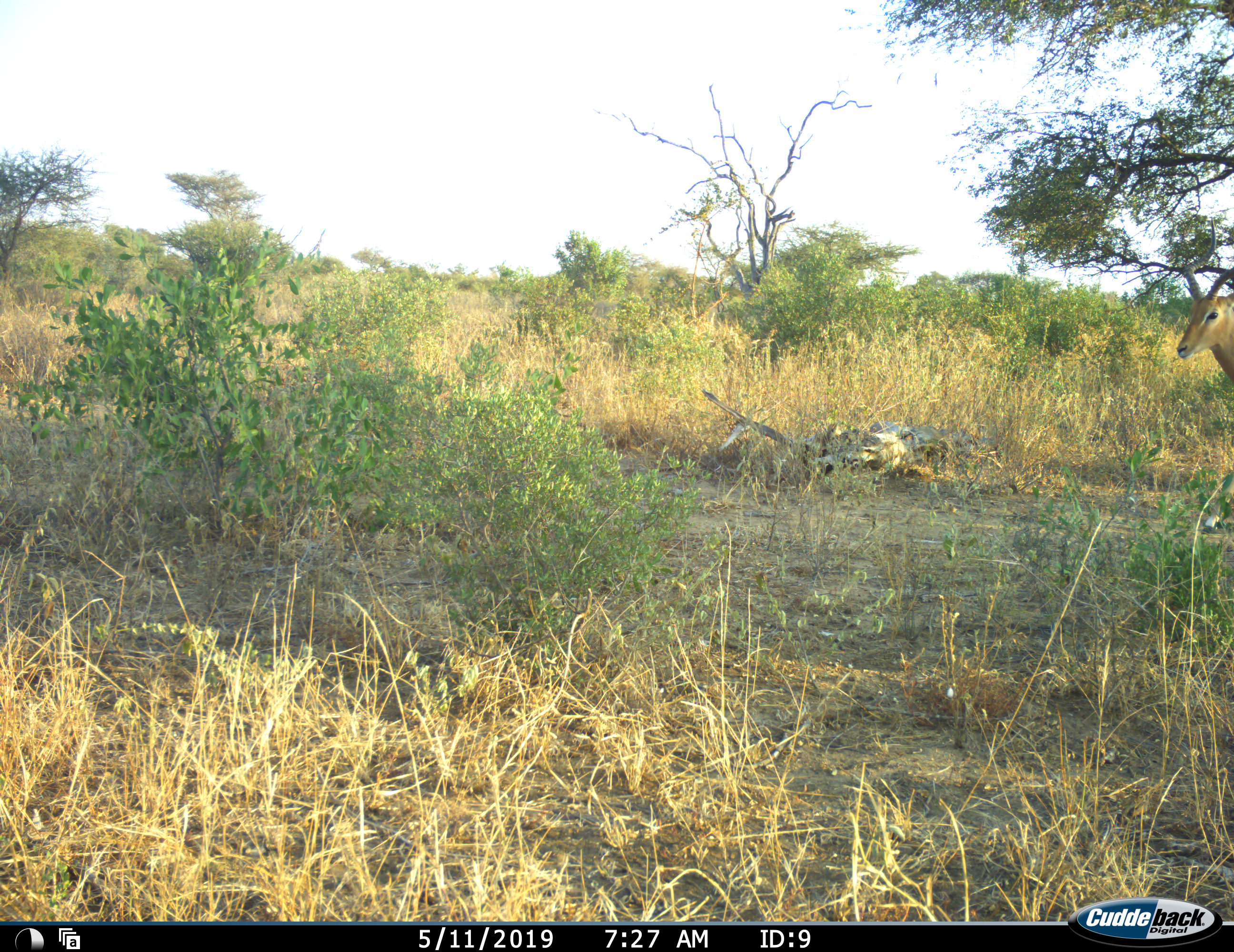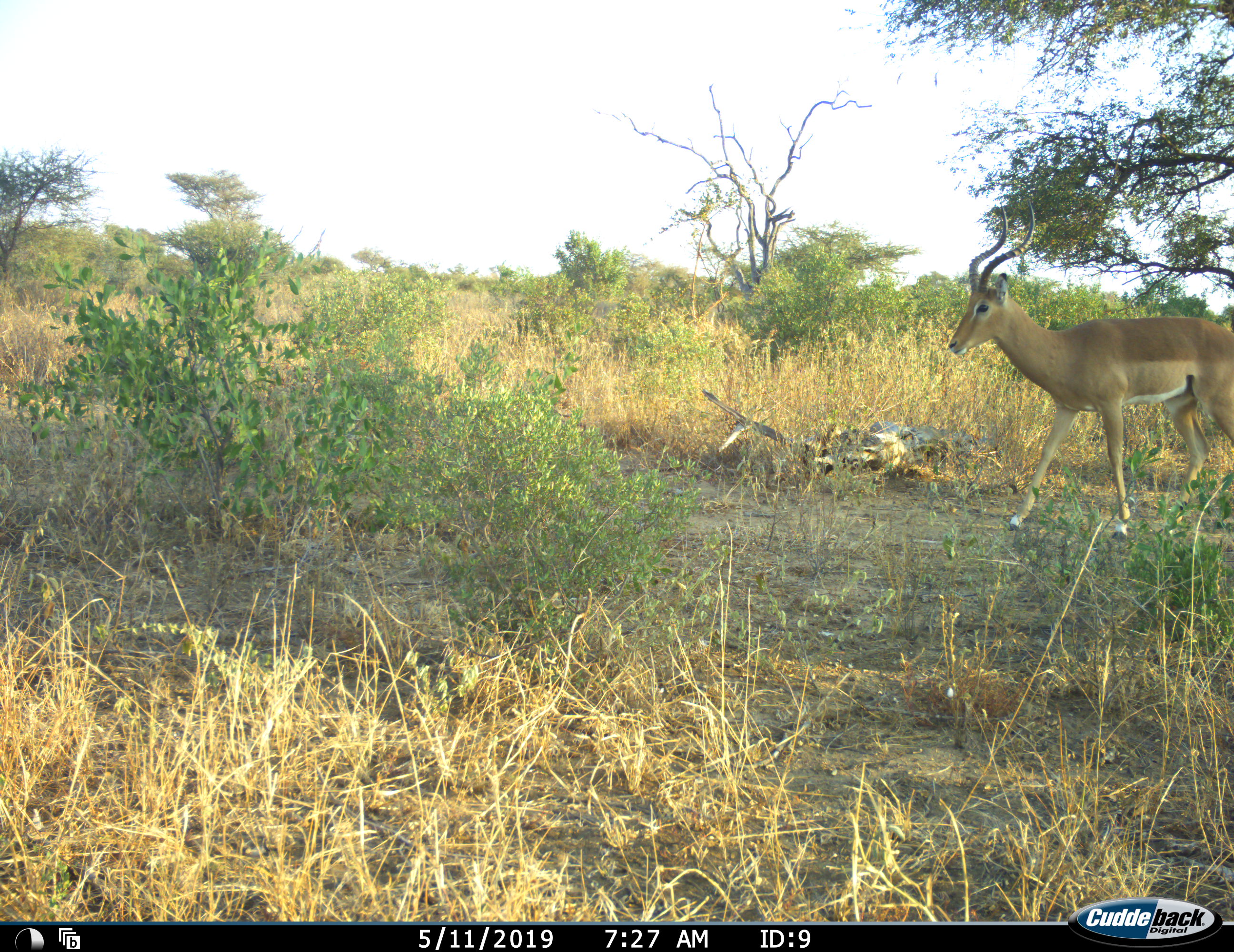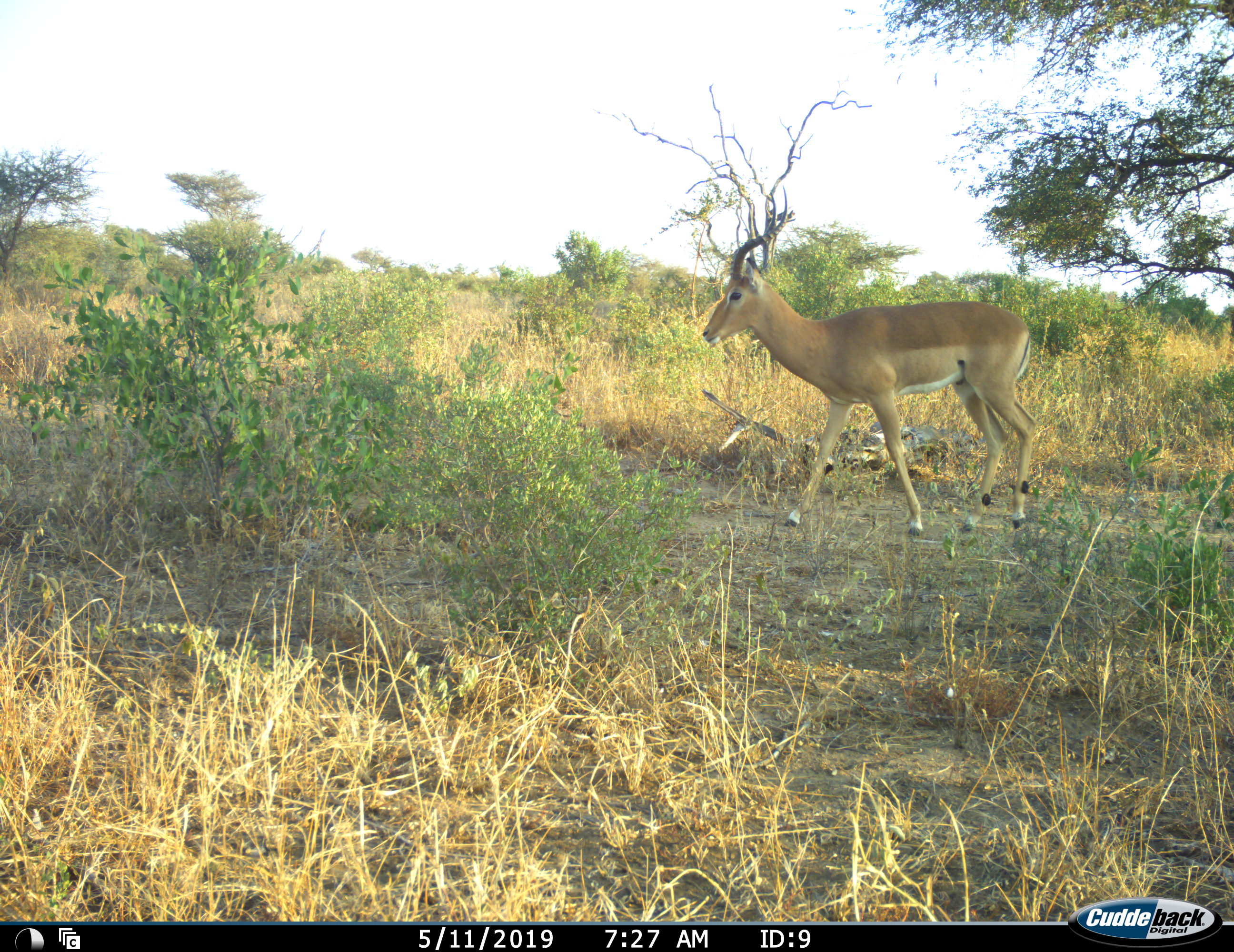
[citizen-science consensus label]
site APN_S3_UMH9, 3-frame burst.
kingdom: Animalia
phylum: Chordata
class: Mammalia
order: Artiodactyla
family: Bovidae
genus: Aepyceros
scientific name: Aepyceros melampus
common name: impala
Impala (Aepyceros melampus), count 1. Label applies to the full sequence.